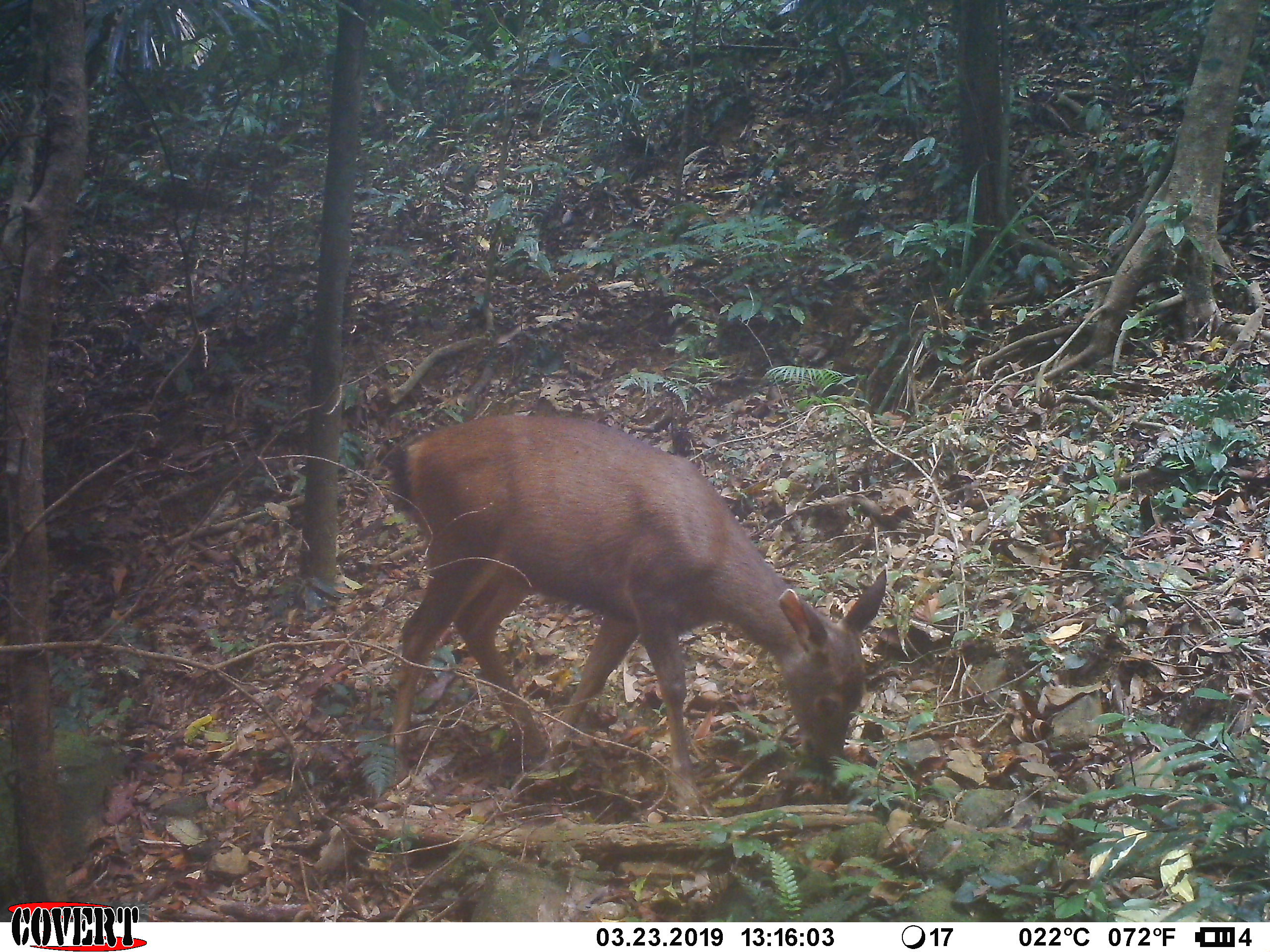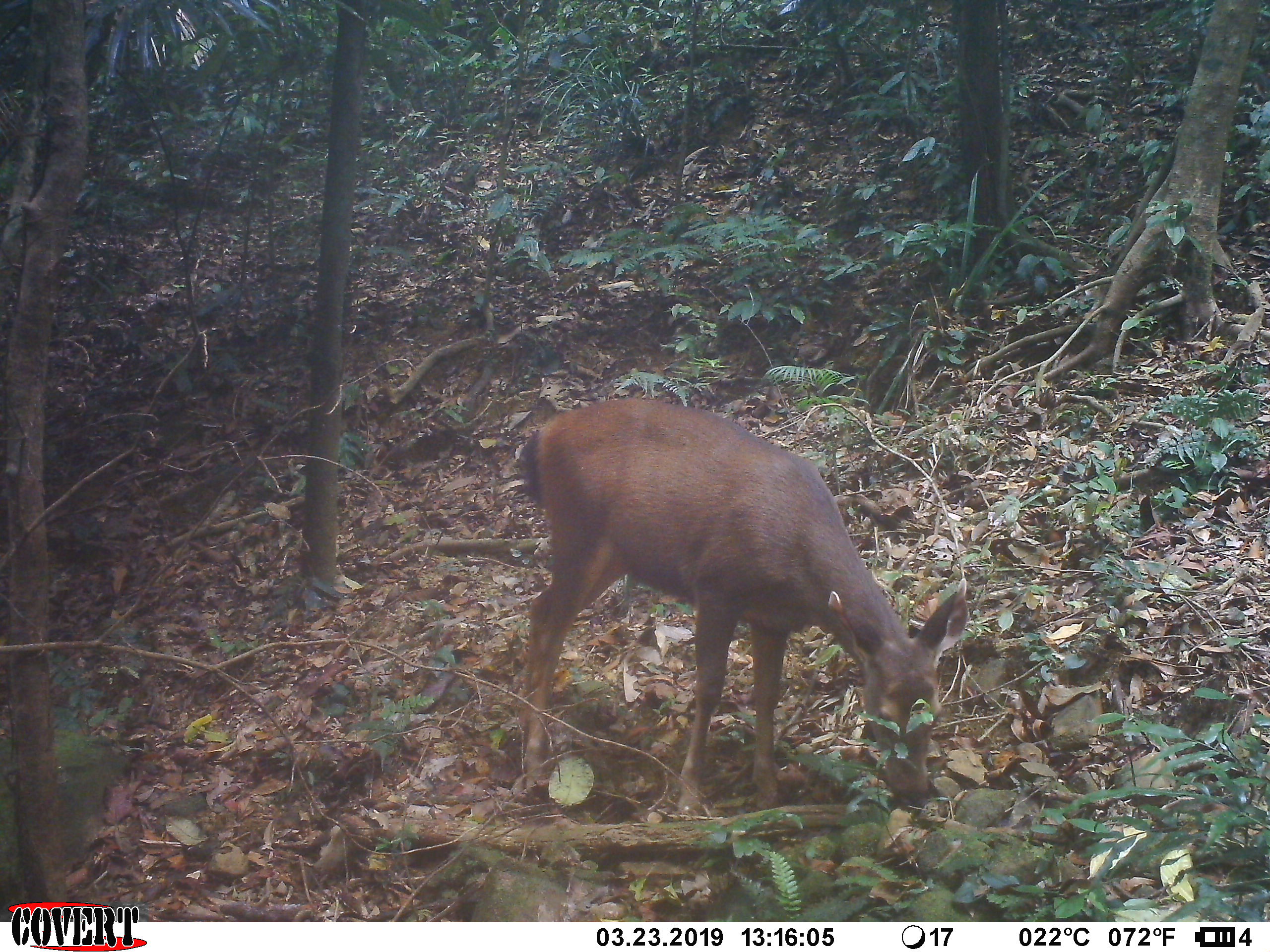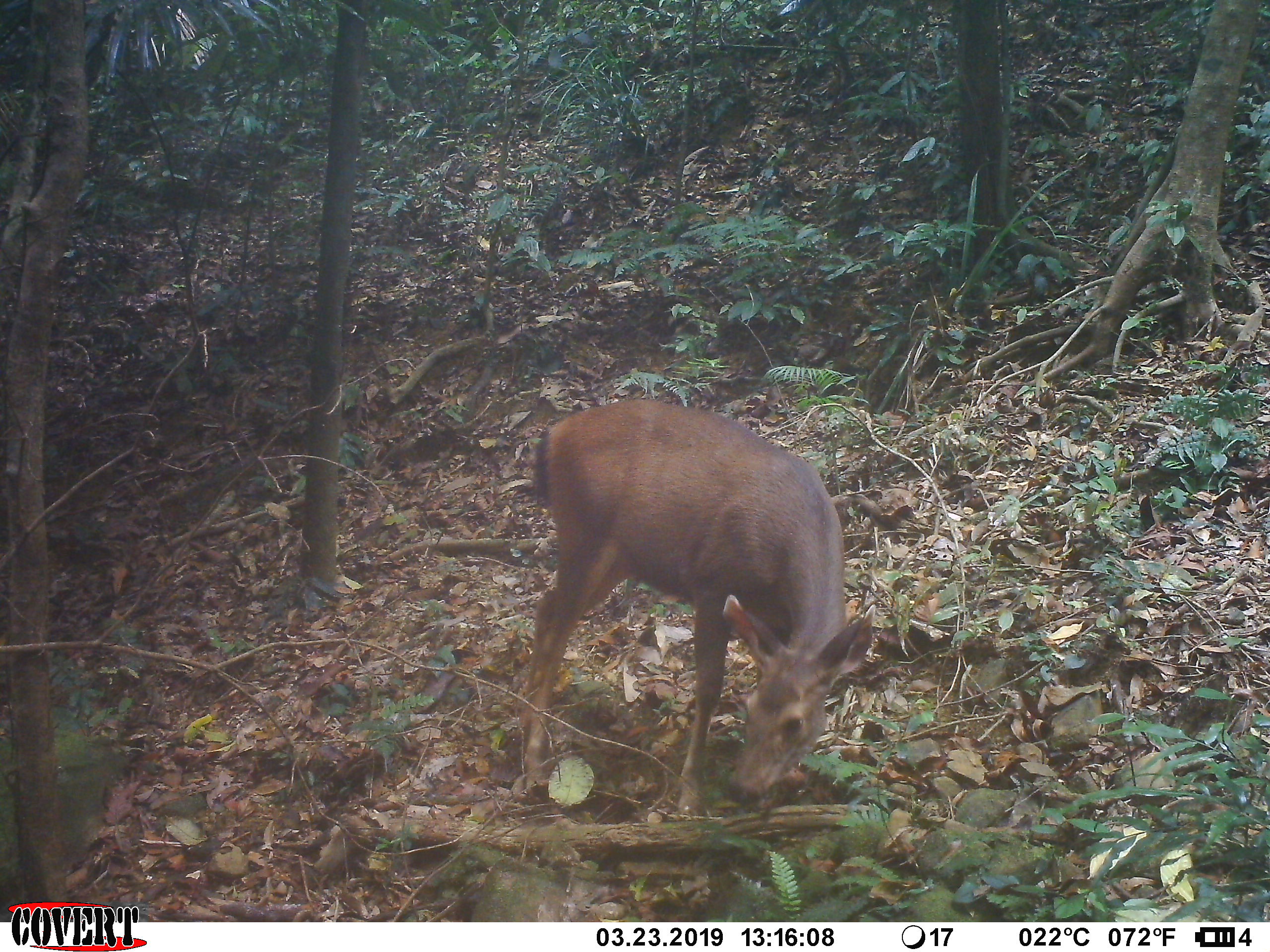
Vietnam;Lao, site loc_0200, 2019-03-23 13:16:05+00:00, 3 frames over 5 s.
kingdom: Animalia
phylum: Chordata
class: Mammalia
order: Artiodactyla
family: Cervidae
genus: Rusa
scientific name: Rusa unicolor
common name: sambar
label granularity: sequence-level